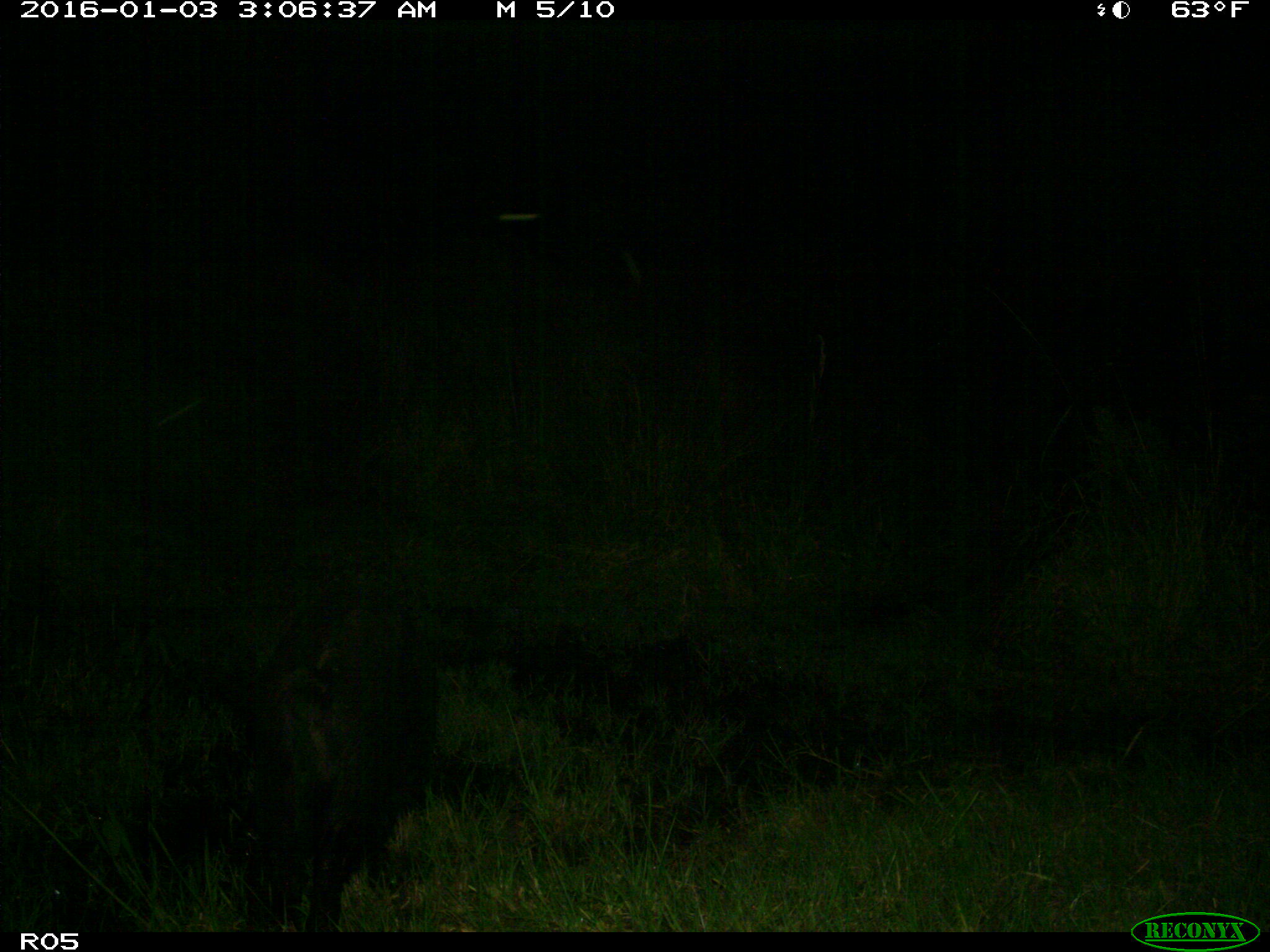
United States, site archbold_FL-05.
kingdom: Animalia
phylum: Chordata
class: Mammalia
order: Artiodactyla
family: Suidae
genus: Sus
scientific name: Sus scrofa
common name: wild boar